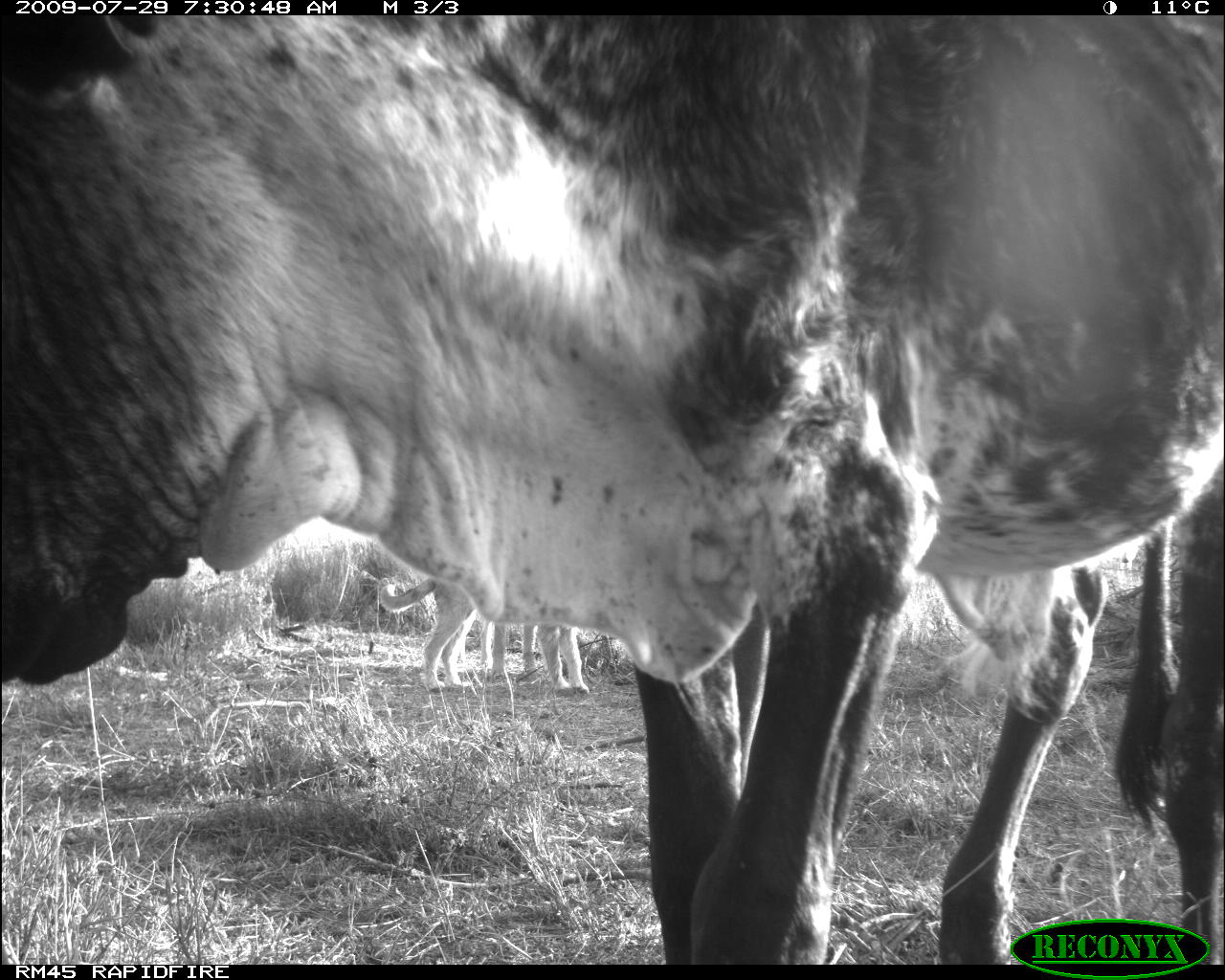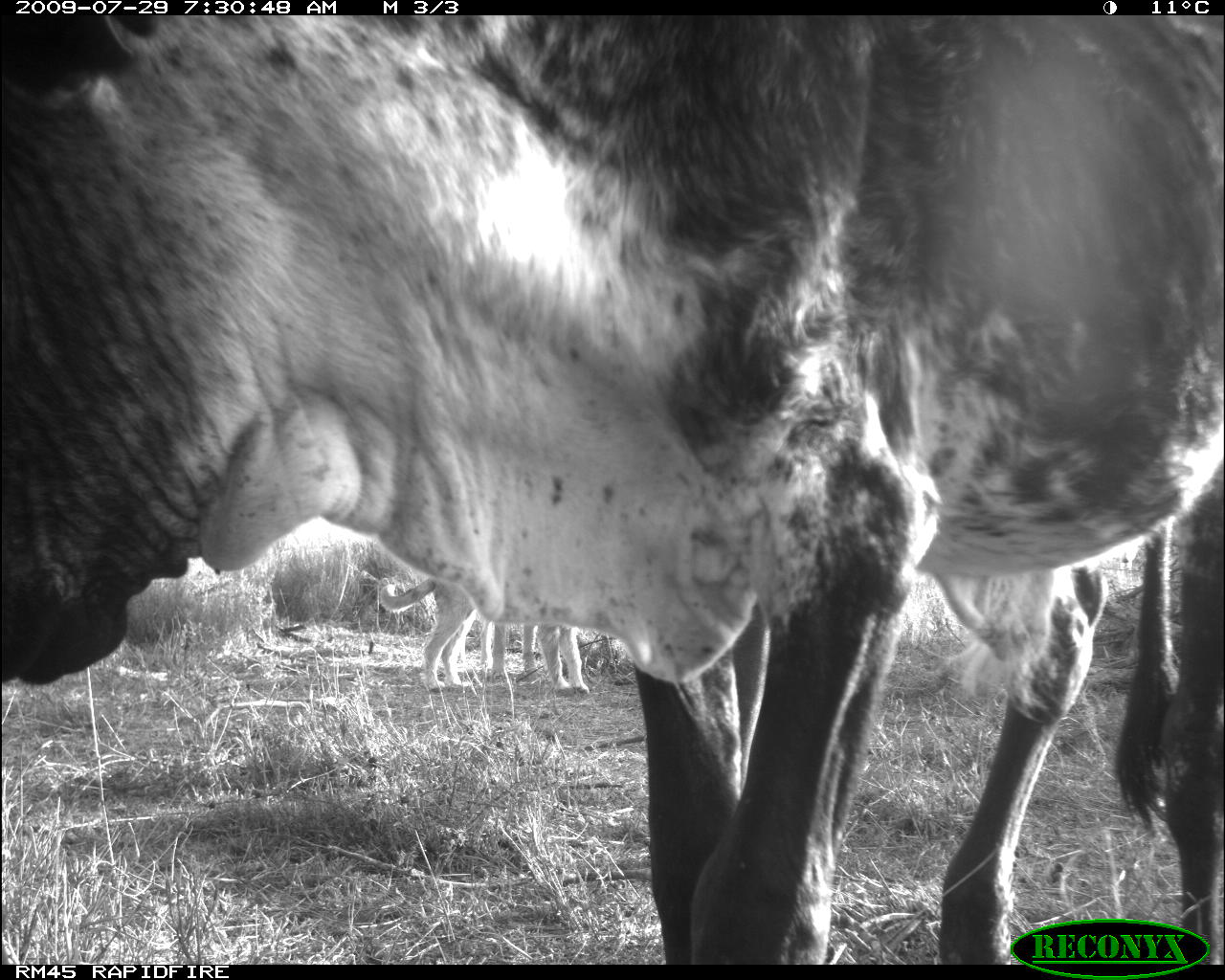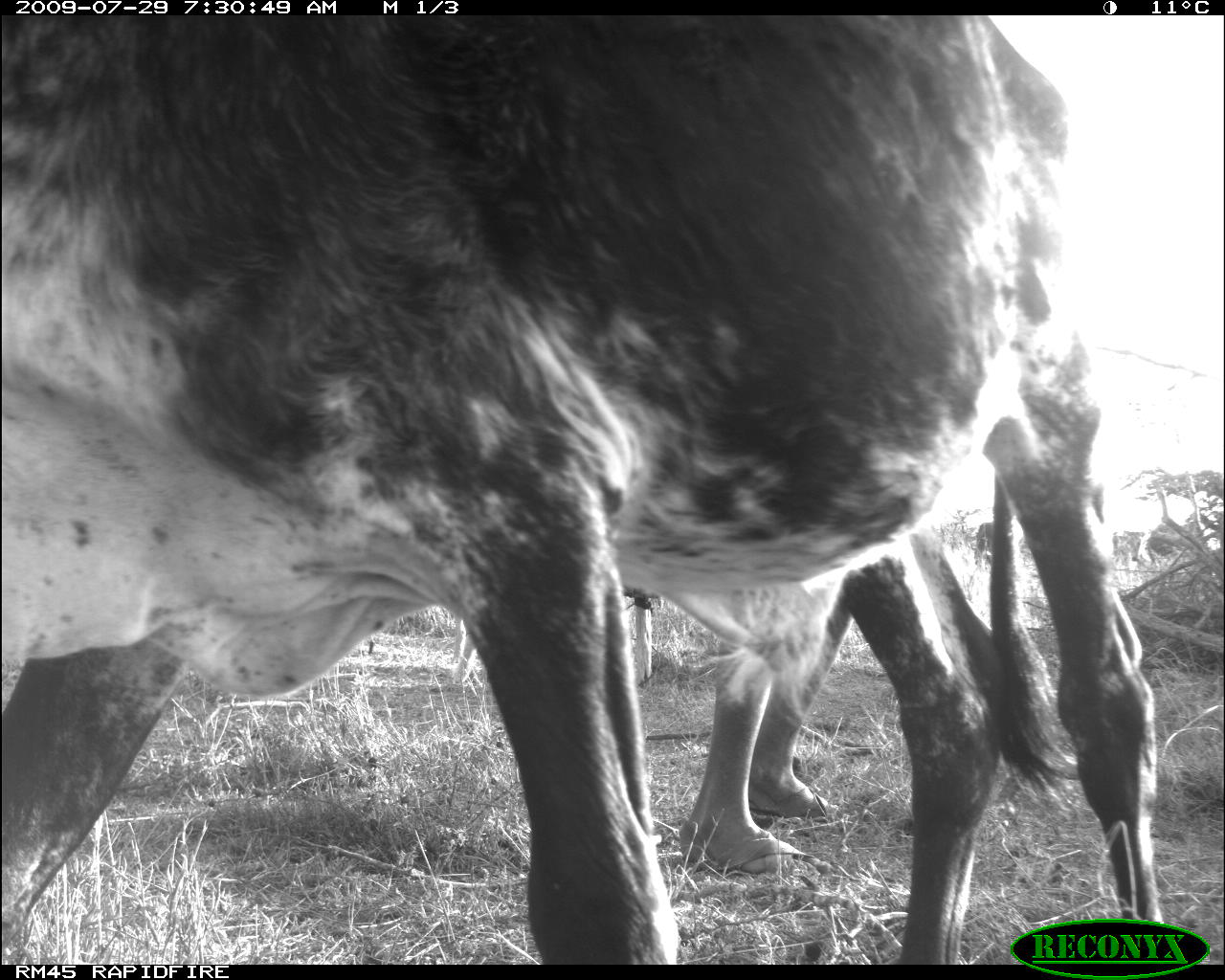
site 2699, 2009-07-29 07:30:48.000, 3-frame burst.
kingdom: Animalia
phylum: Chordata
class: Mammalia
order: Artiodactyla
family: Bovidae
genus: Bos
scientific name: Bos taurus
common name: domestic cattle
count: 1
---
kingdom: Animalia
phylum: Chordata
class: Mammalia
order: Carnivora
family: Canidae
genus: Canis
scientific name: Canis familiaris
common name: domestic dog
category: canis lupus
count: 1